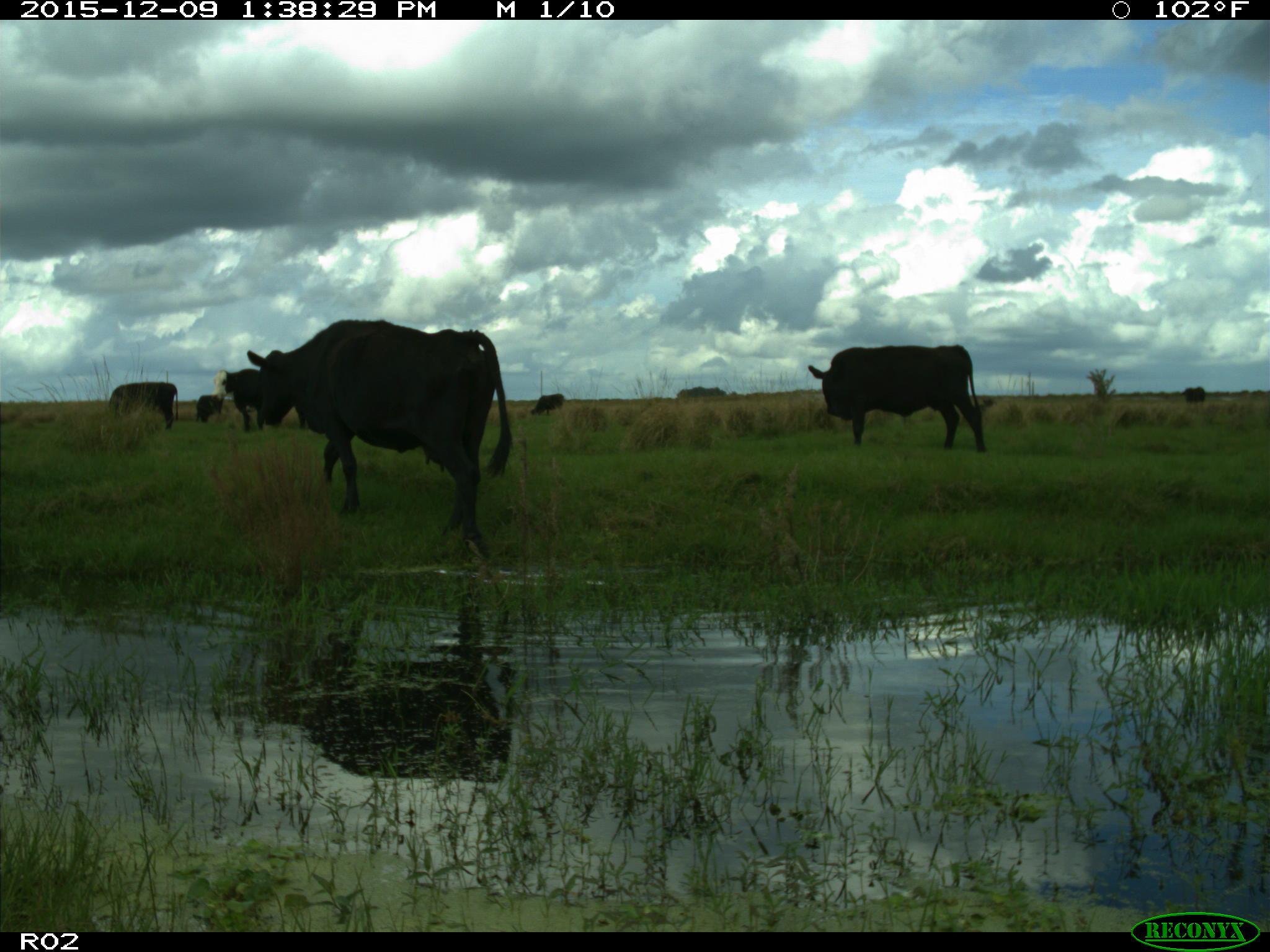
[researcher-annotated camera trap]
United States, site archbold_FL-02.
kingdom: Animalia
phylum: Chordata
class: Mammalia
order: Artiodactyla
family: Bovidae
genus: Bos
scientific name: Bos taurus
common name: domestic cow